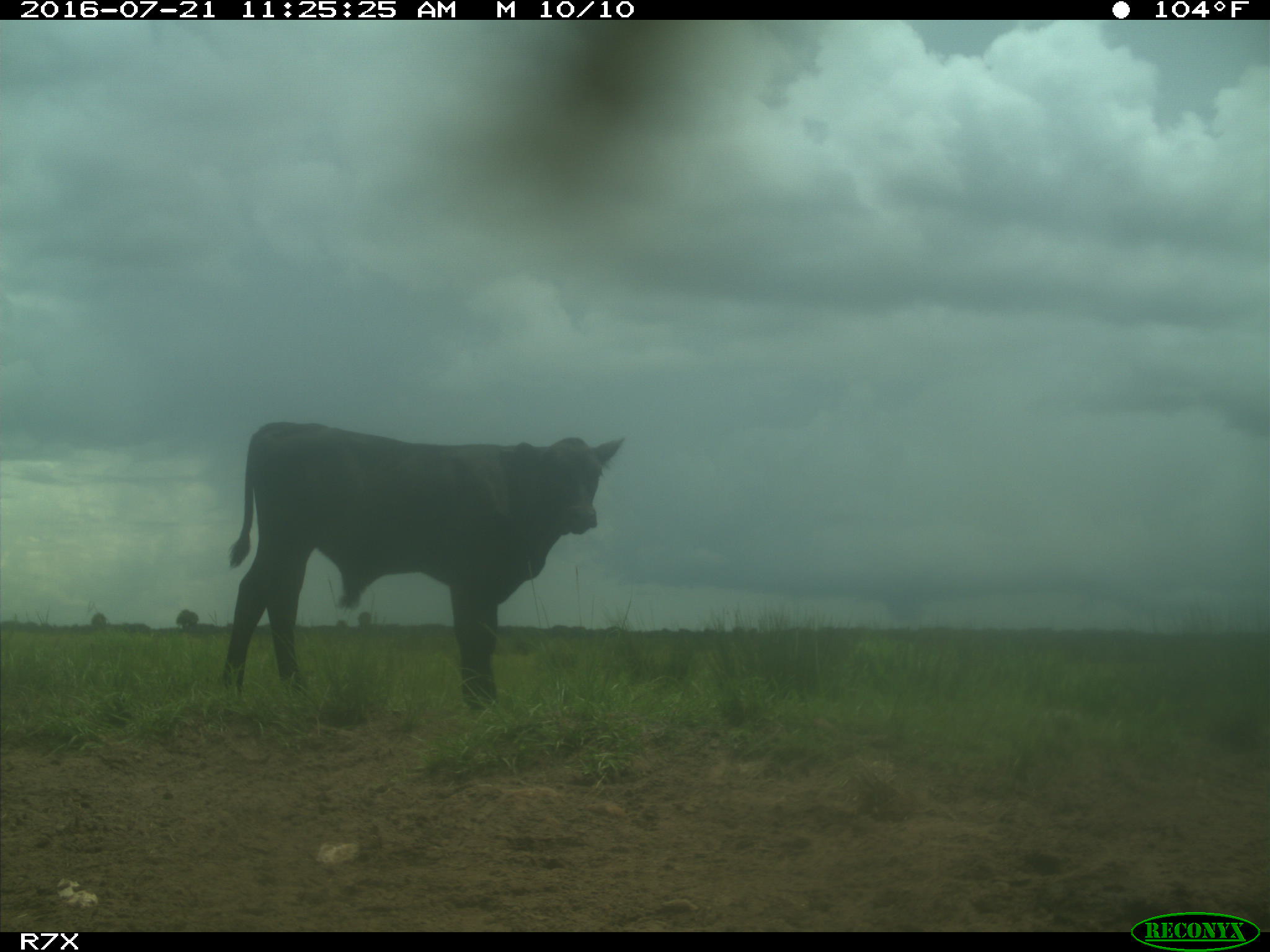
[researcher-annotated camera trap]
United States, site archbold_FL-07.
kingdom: Animalia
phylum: Chordata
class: Mammalia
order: Artiodactyla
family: Bovidae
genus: Bos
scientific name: Bos taurus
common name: domestic cow